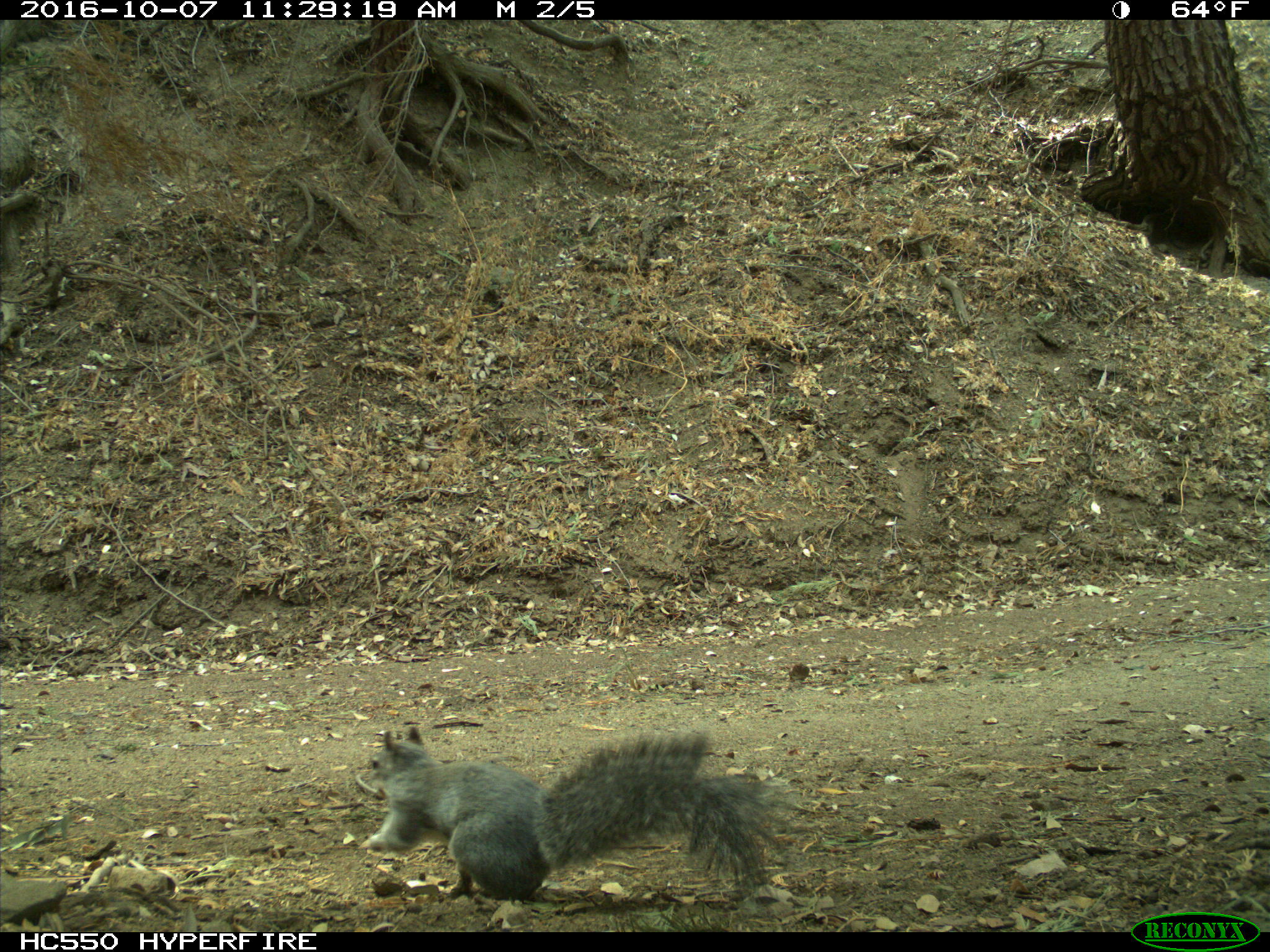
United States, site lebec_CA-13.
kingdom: Animalia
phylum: Chordata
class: Mammalia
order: Rodentia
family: Sciuridae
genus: Sciurus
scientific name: Sciurus carolinensis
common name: eastern gray squirrel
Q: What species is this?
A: Sciurus carolinensis (eastern gray squirrel).